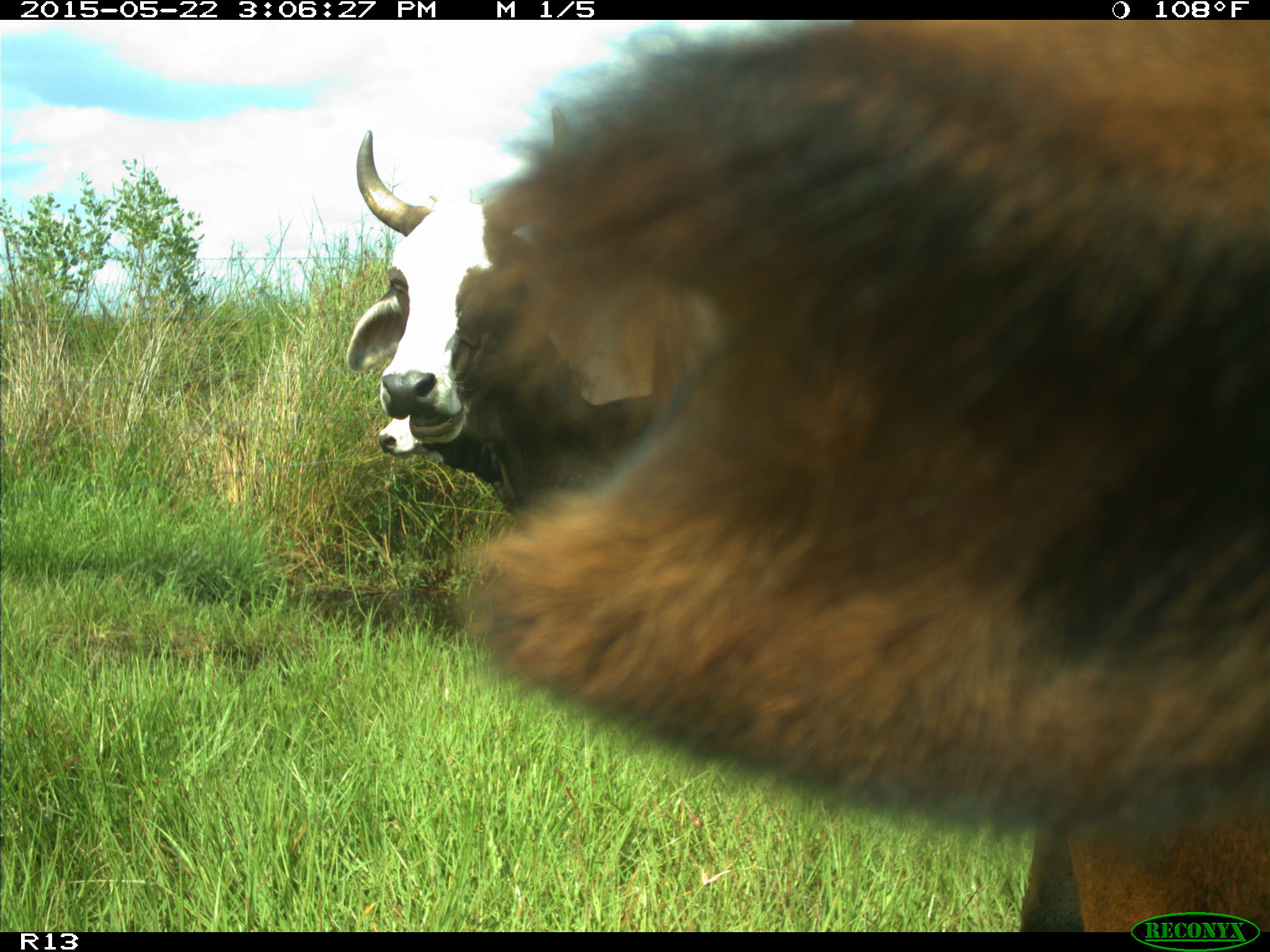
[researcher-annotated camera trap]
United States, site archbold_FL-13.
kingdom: Animalia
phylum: Chordata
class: Mammalia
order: Artiodactyla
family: Bovidae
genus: Bos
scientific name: Bos taurus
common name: domestic cow